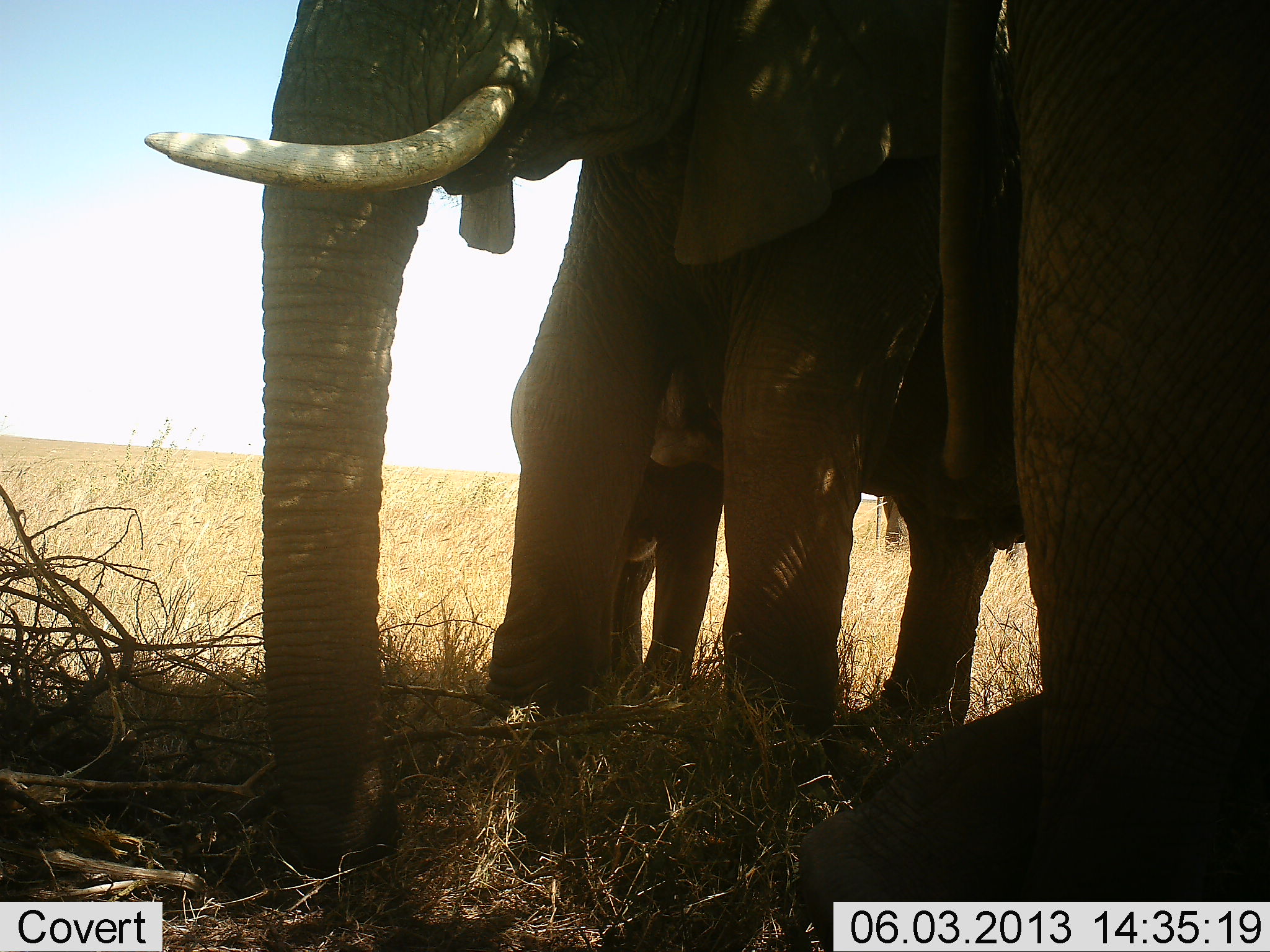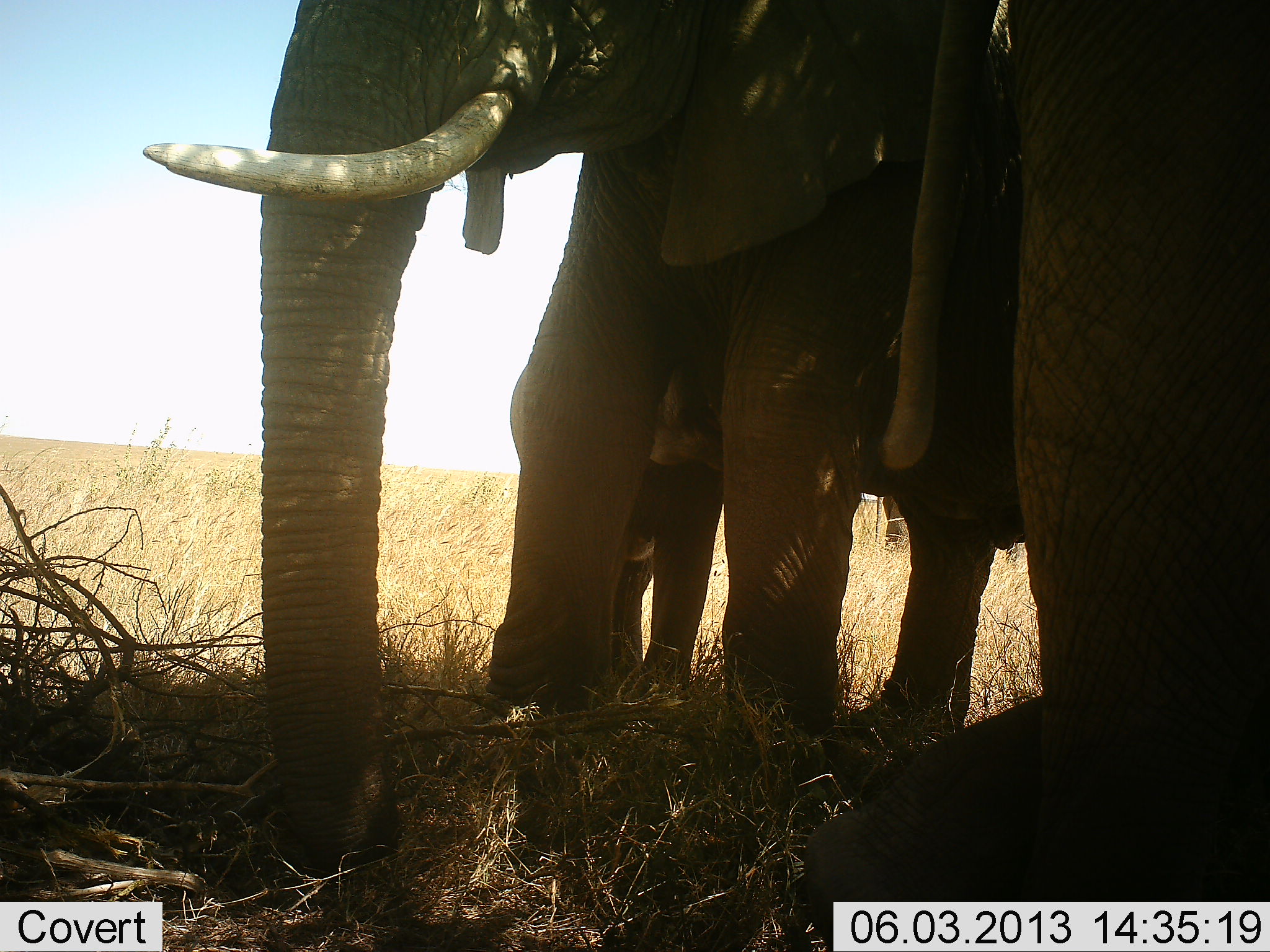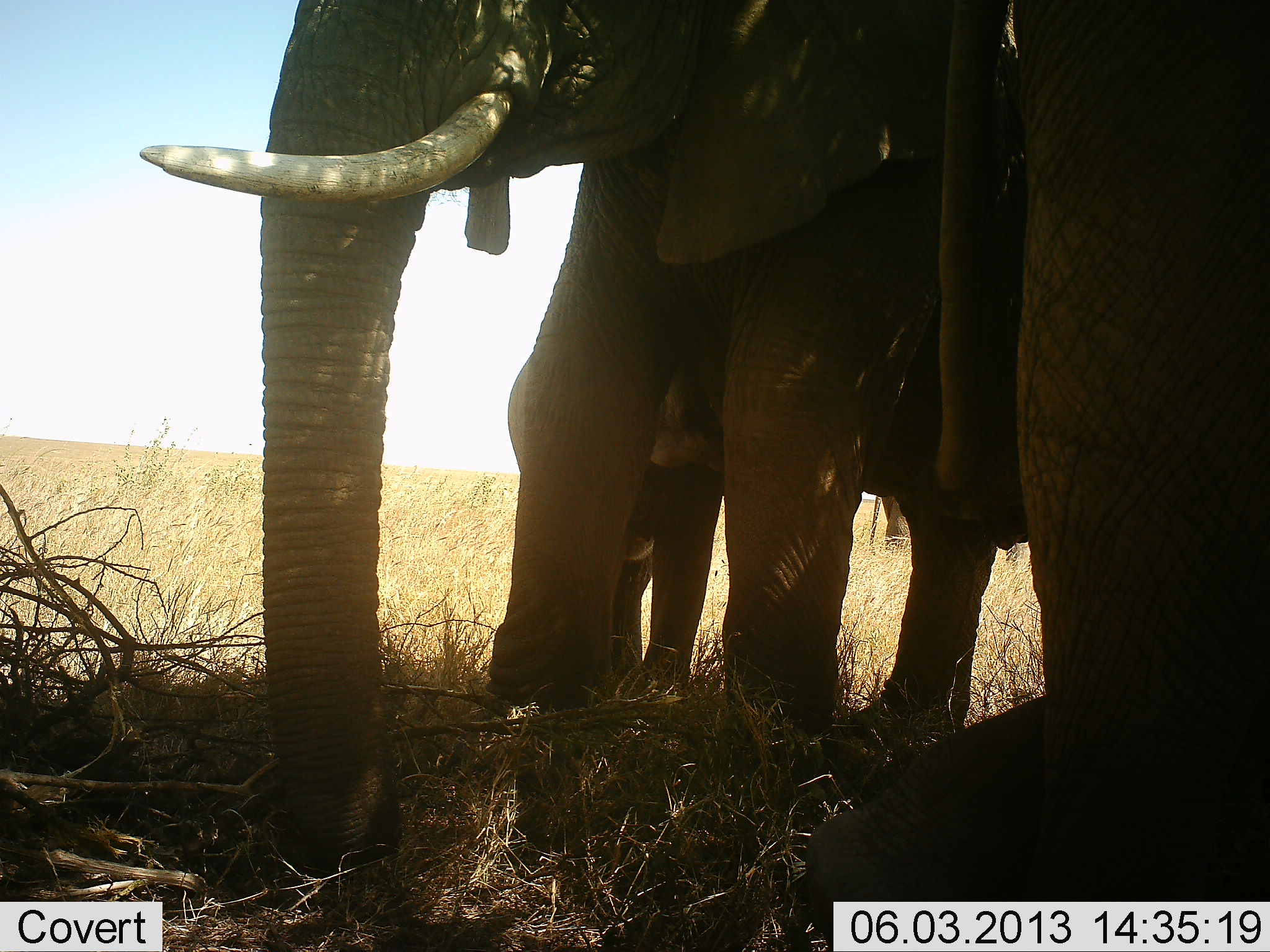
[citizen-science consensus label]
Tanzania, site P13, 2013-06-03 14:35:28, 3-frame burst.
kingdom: Animalia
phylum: Chordata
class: Mammalia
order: Proboscidea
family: Elephantidae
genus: Loxodonta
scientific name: Loxodonta africana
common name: african bush elephant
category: elephant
Elephant (african bush elephant) (Loxodonta africana), count 3. Behavior (volunteer vote fractions): standing 89%, resting 17%, moving 0%, interacting 20%. Young present (vote fraction): 51%. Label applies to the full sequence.